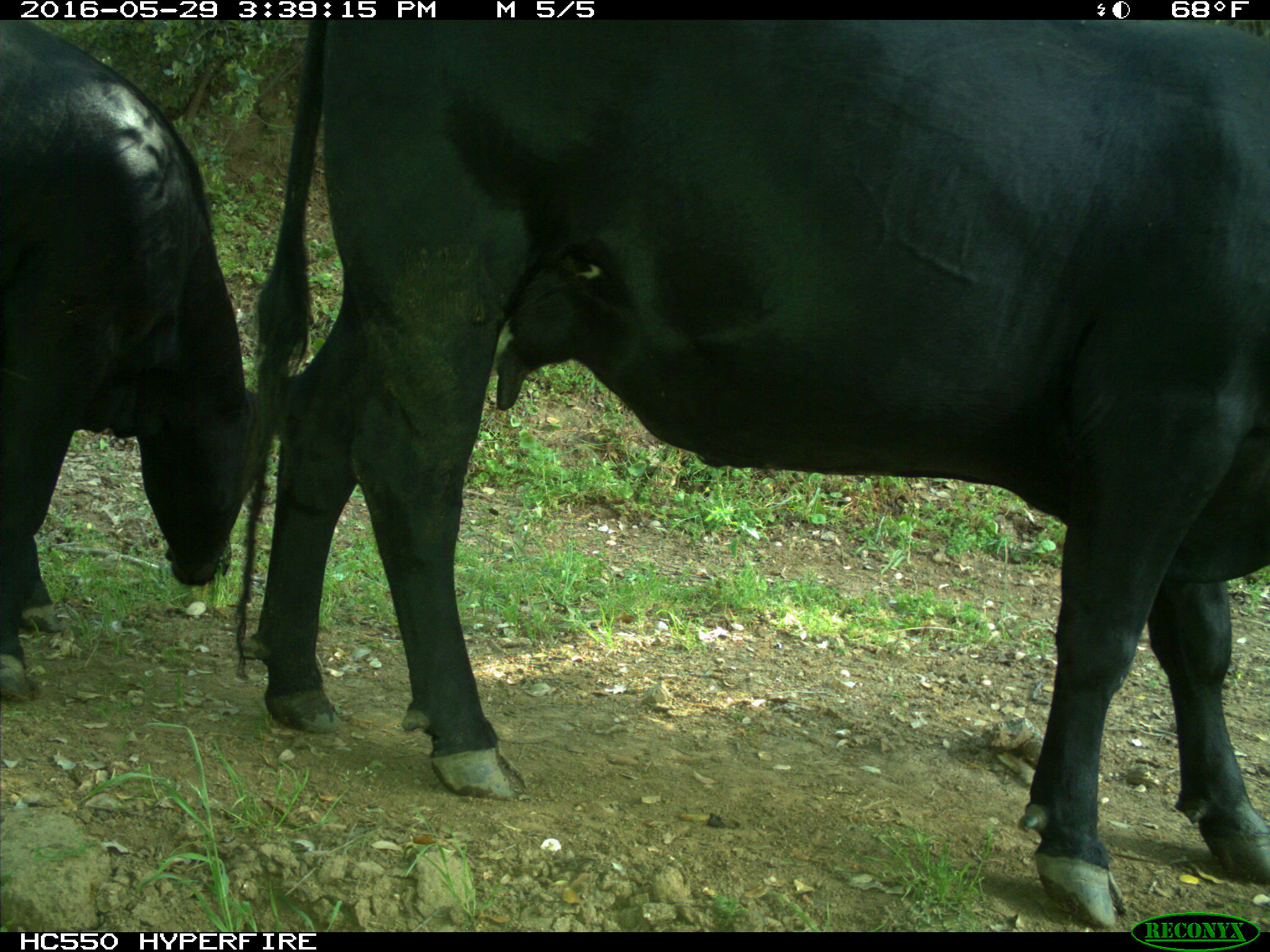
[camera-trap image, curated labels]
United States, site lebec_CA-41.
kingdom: Animalia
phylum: Chordata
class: Mammalia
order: Artiodactyla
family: Bovidae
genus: Bos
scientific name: Bos taurus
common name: domestic cow